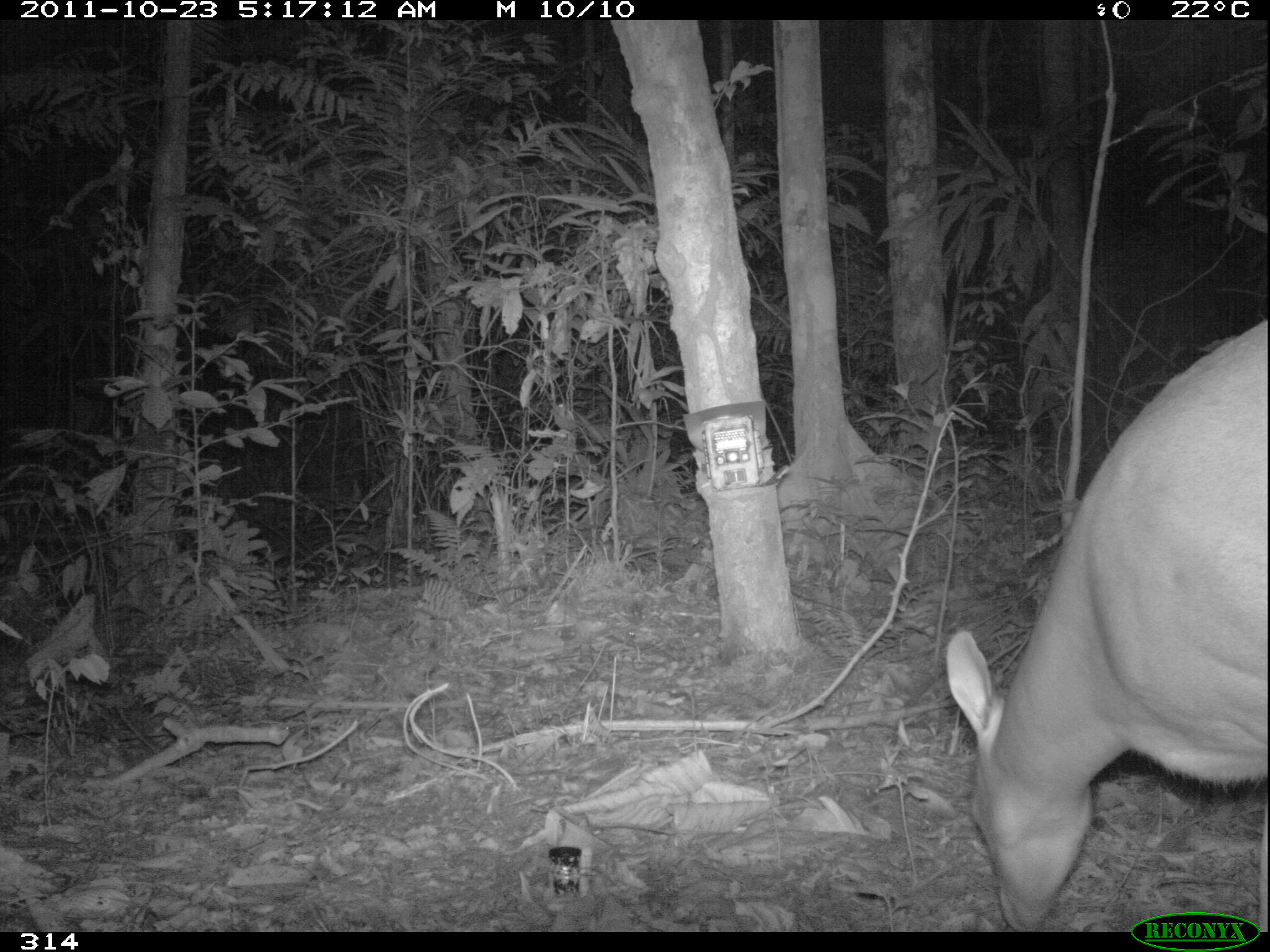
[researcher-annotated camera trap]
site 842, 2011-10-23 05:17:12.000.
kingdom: Animalia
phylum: Chordata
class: Mammalia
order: Artiodactyla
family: Cervidae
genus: Mazama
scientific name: Mazama americana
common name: red brocket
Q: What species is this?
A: Mazama americana (red brocket).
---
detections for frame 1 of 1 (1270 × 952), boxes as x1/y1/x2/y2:
mazama americana: 942/311/1267/932